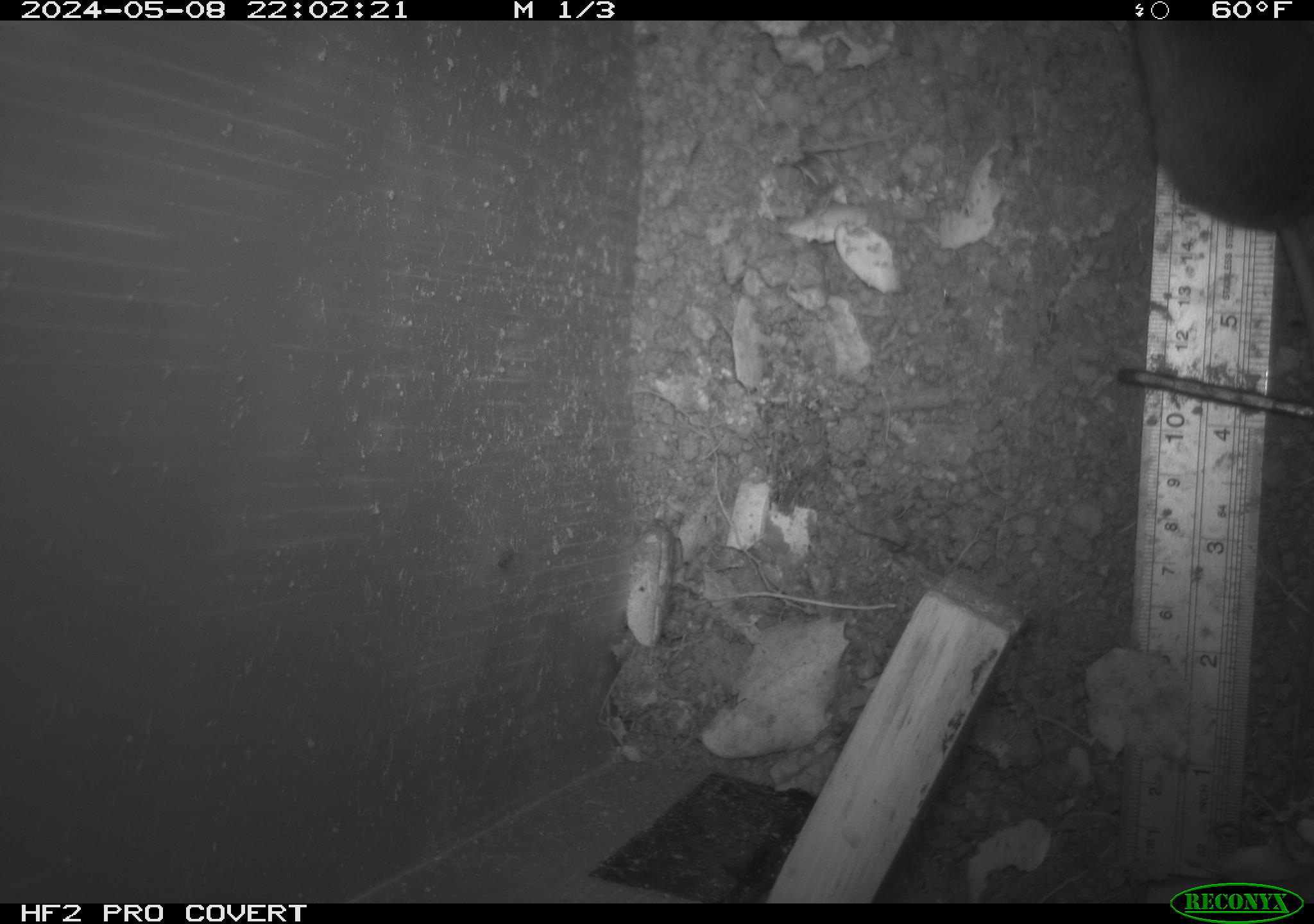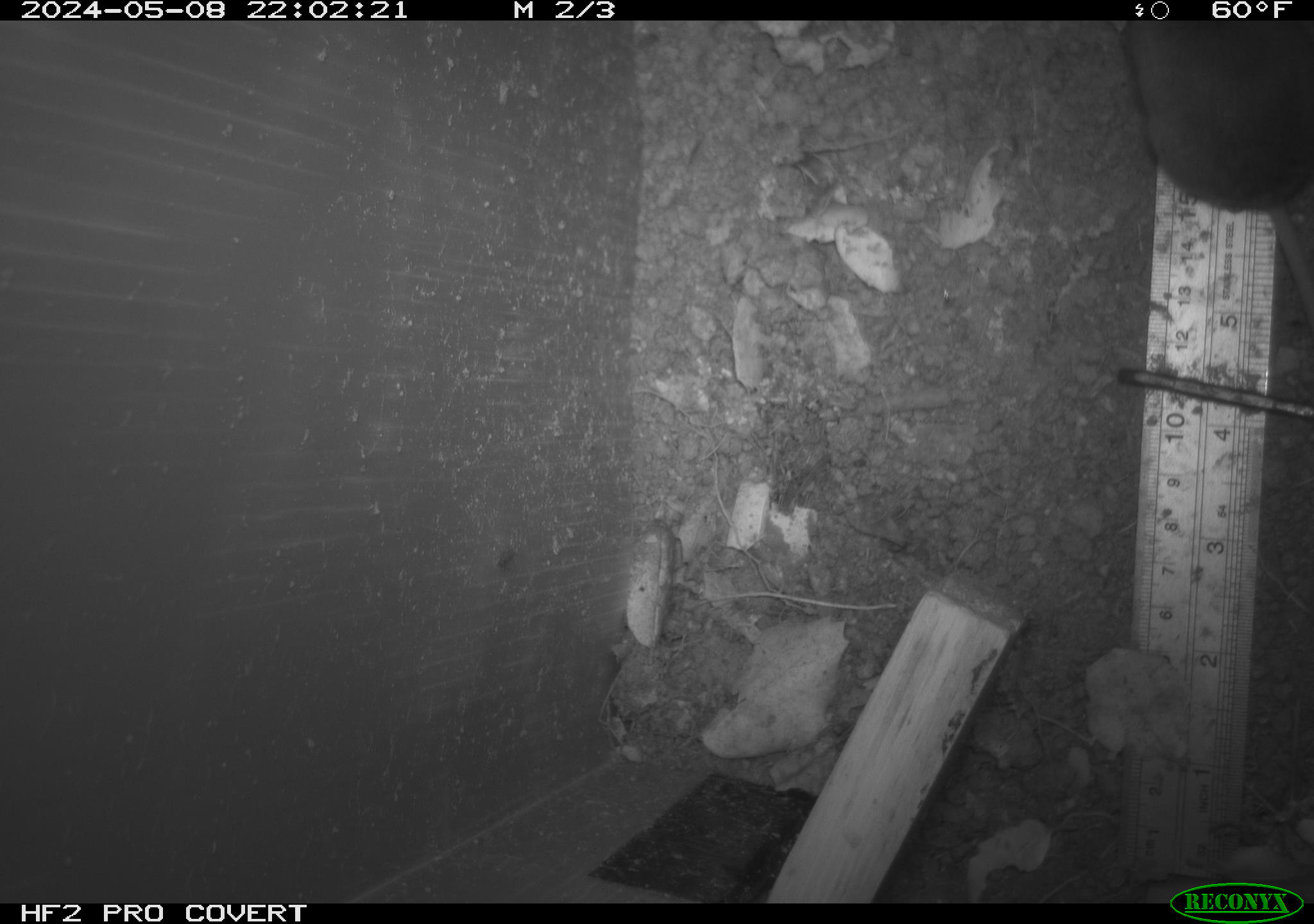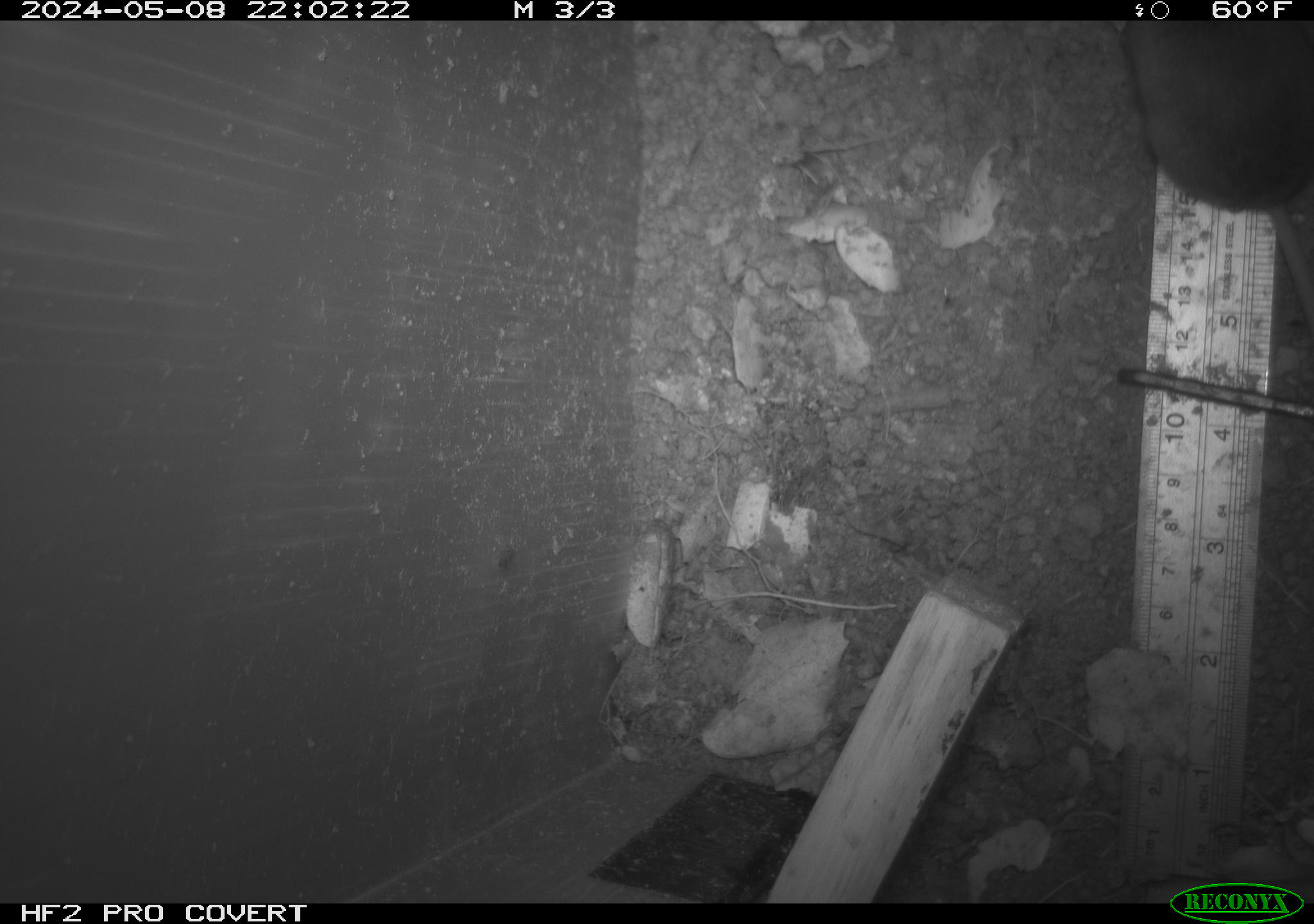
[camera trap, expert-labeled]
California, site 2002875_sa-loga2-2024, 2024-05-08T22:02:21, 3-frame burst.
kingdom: Animalia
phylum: Chordata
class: Mammalia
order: Rodentia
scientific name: Rodentia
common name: rodent